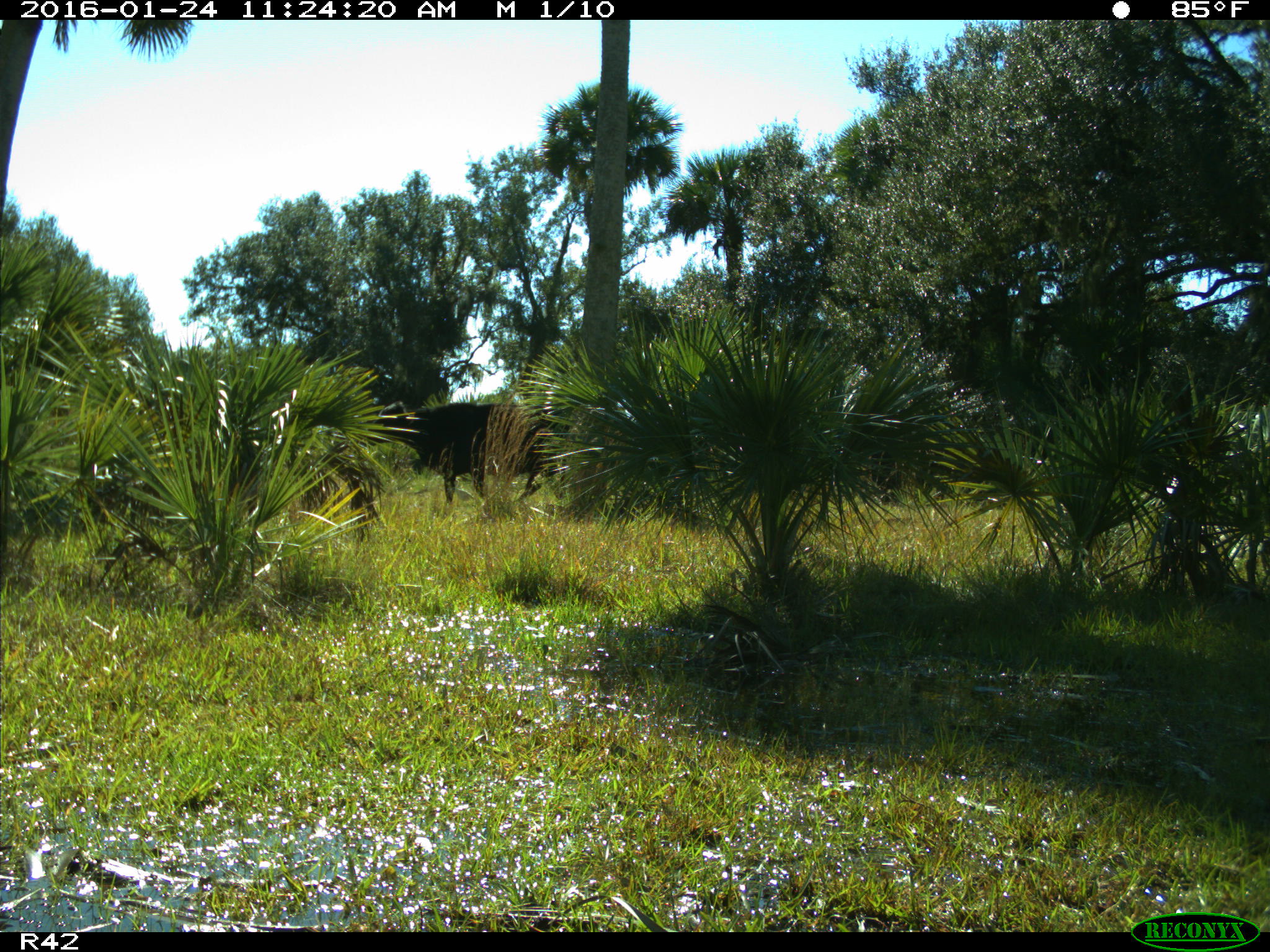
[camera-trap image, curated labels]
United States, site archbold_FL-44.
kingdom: Animalia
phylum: Chordata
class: Mammalia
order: Artiodactyla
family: Bovidae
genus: Bos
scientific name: Bos taurus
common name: domestic cow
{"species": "Bos taurus (domestic cow)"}